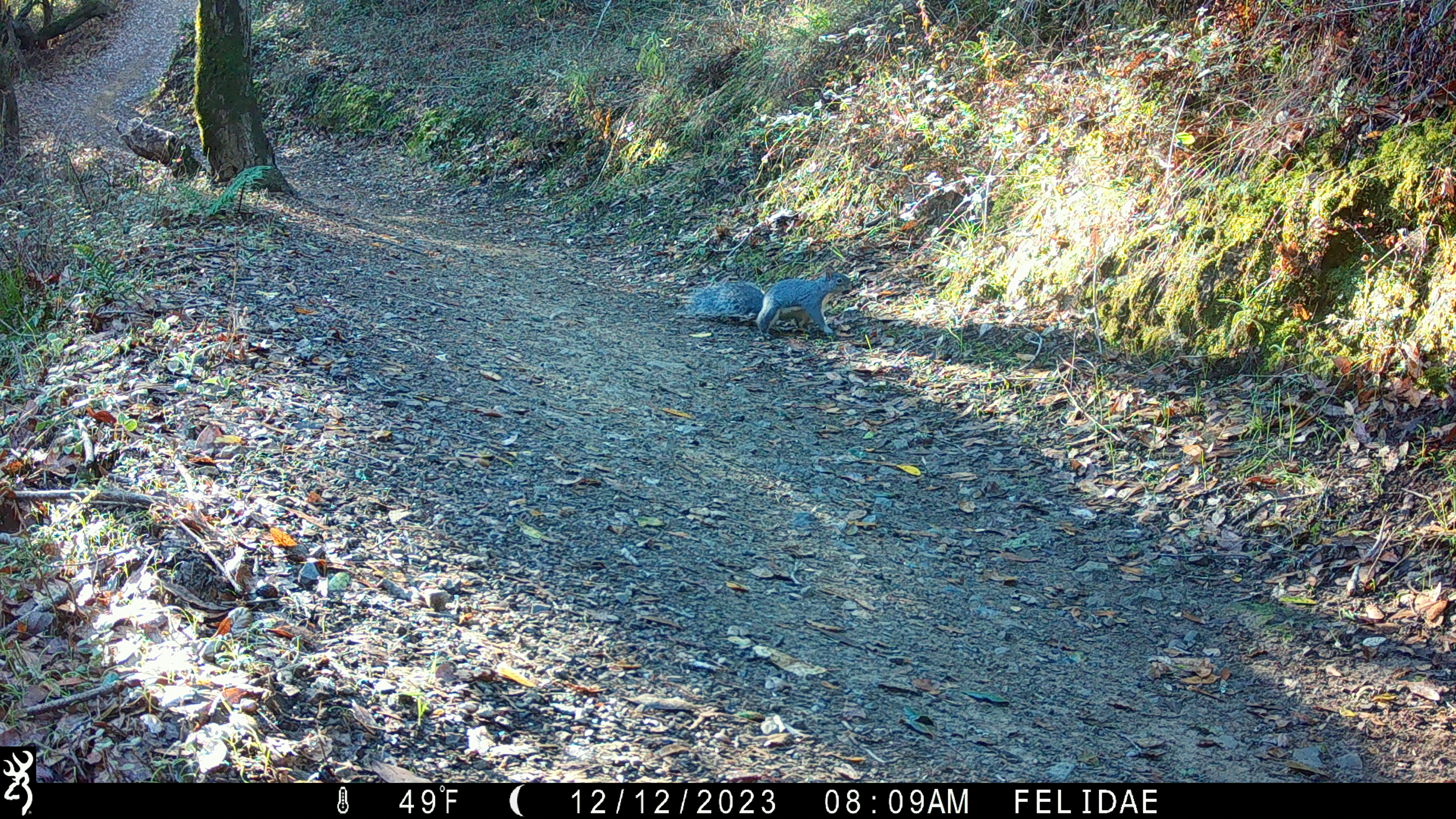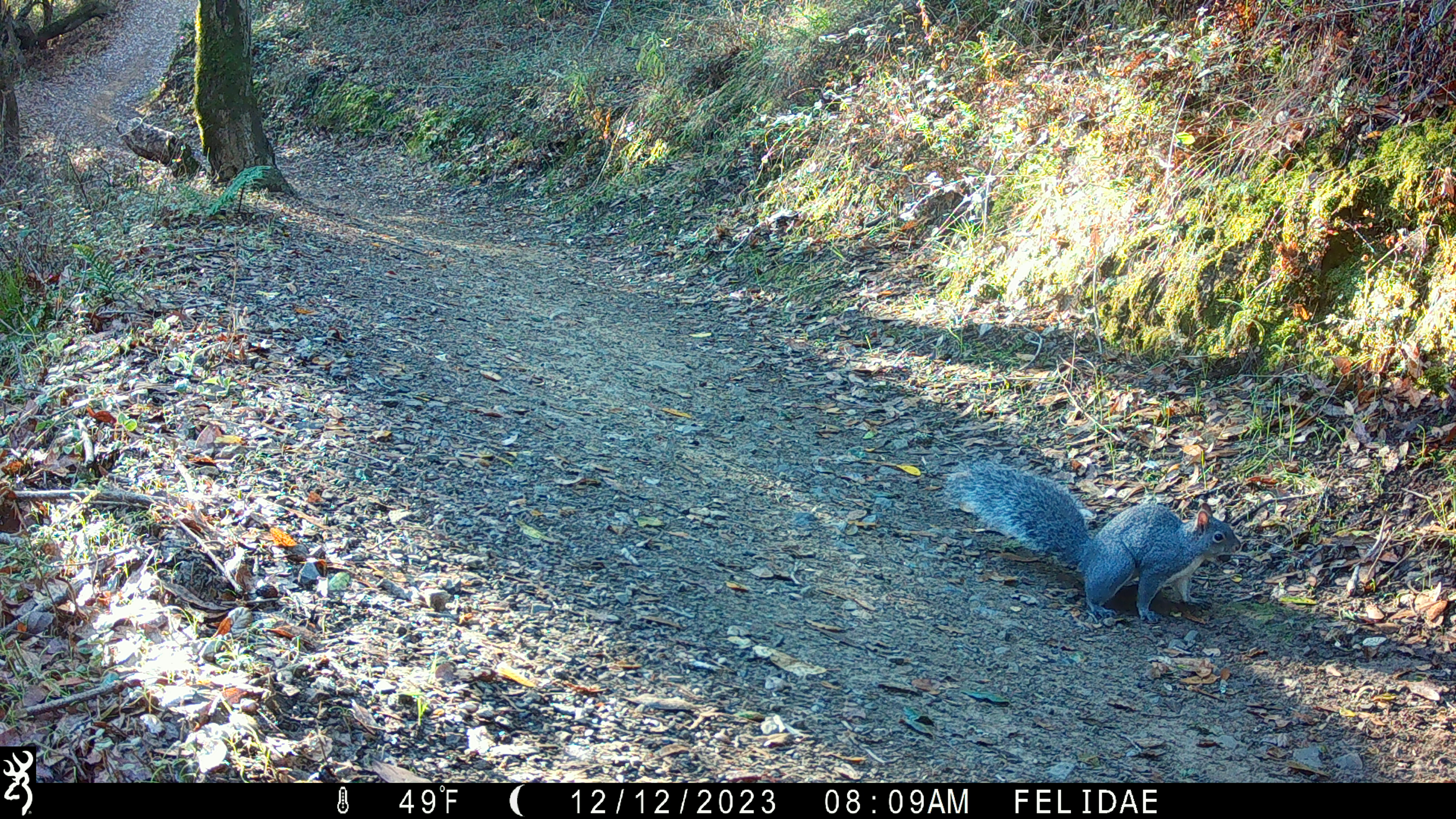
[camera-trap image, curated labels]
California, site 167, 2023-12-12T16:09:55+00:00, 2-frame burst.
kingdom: Animalia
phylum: Chordata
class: Mammalia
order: Rodentia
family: Sciuridae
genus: Sciurus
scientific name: Sciurus griseus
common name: western gray squirrel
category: western grey squirrel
Western grey squirrel (western gray squirrel) (Sciurus griseus).